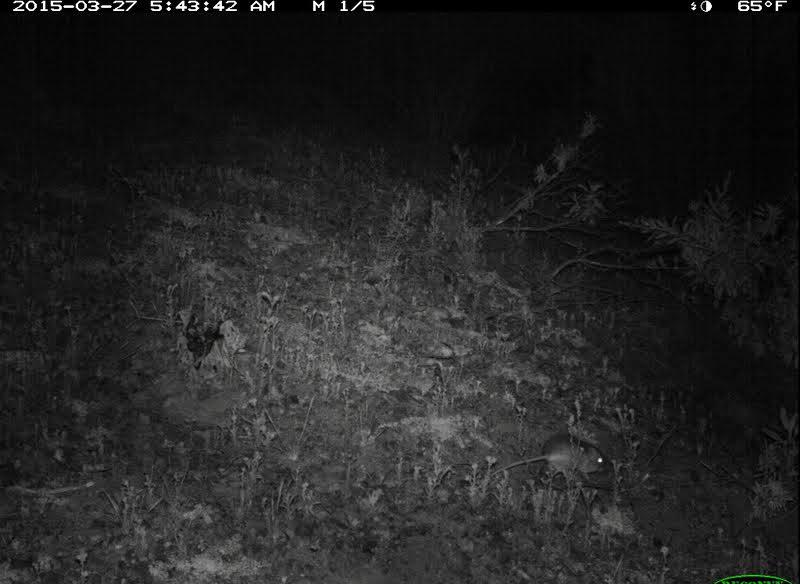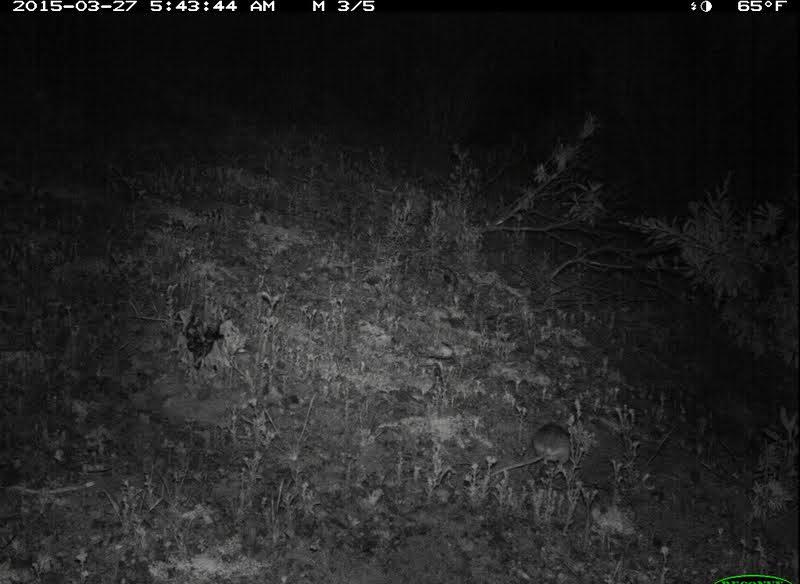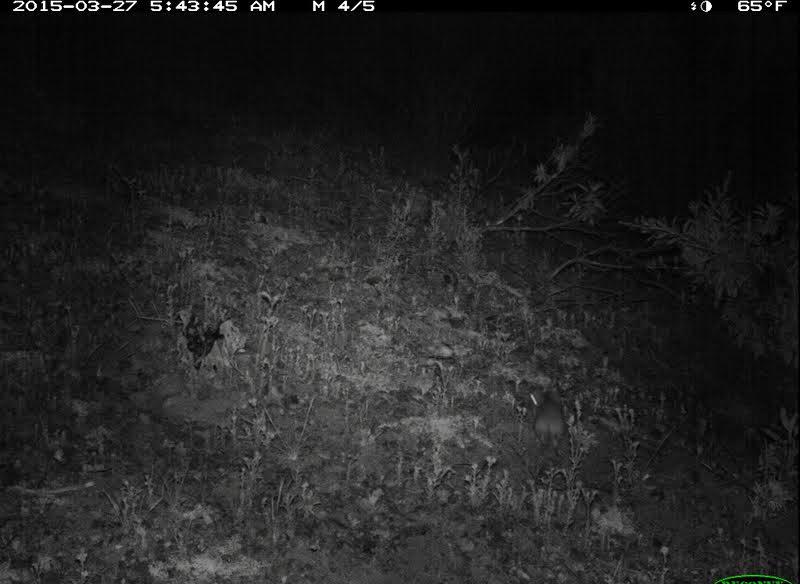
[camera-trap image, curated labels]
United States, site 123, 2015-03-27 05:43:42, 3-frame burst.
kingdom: Animalia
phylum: Chordata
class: Mammalia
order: Rodentia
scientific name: Rodentia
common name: rodent